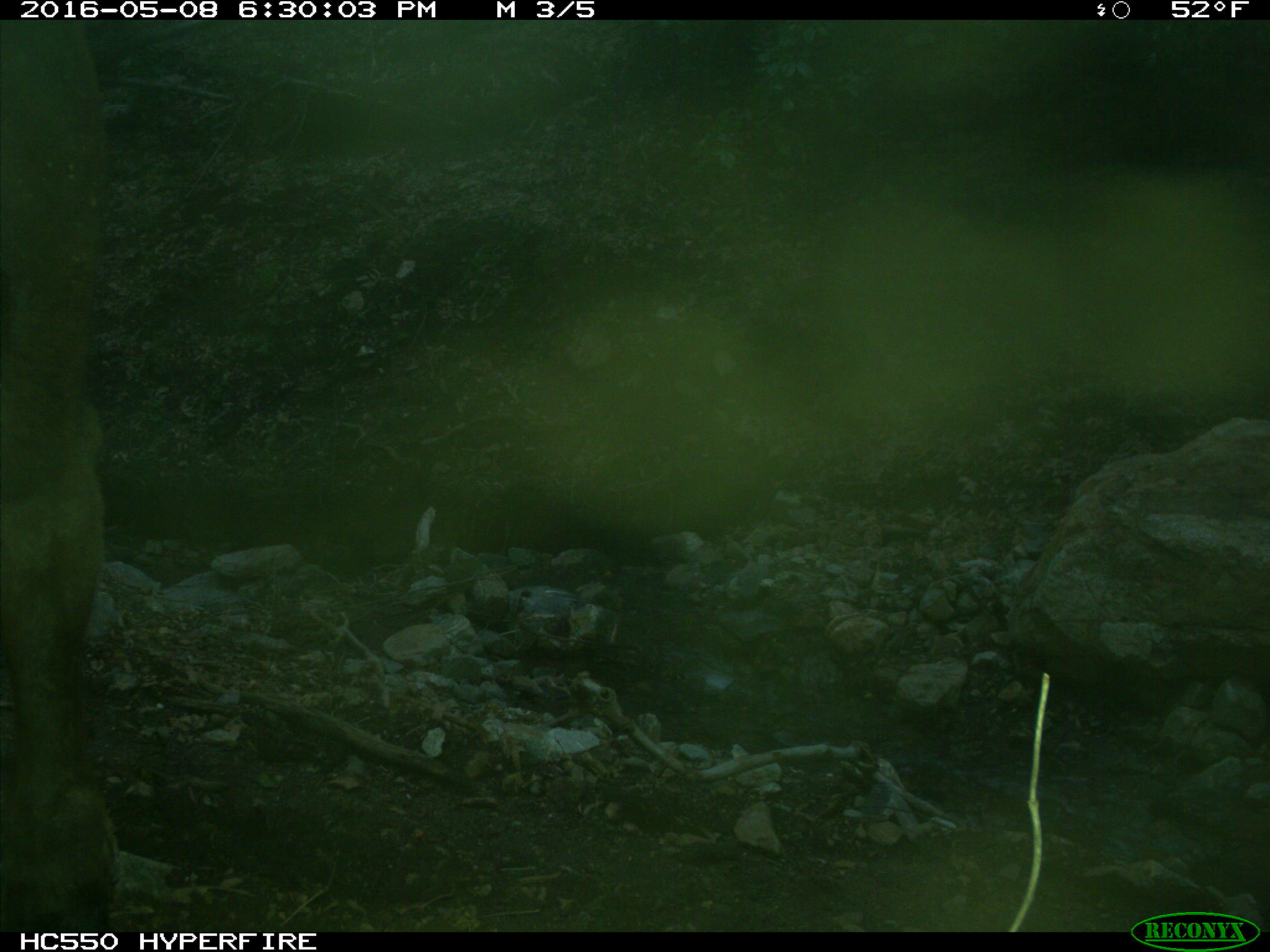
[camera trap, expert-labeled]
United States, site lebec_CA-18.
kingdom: Animalia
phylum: Chordata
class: Mammalia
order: Artiodactyla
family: Bovidae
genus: Bos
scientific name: Bos taurus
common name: domestic cow